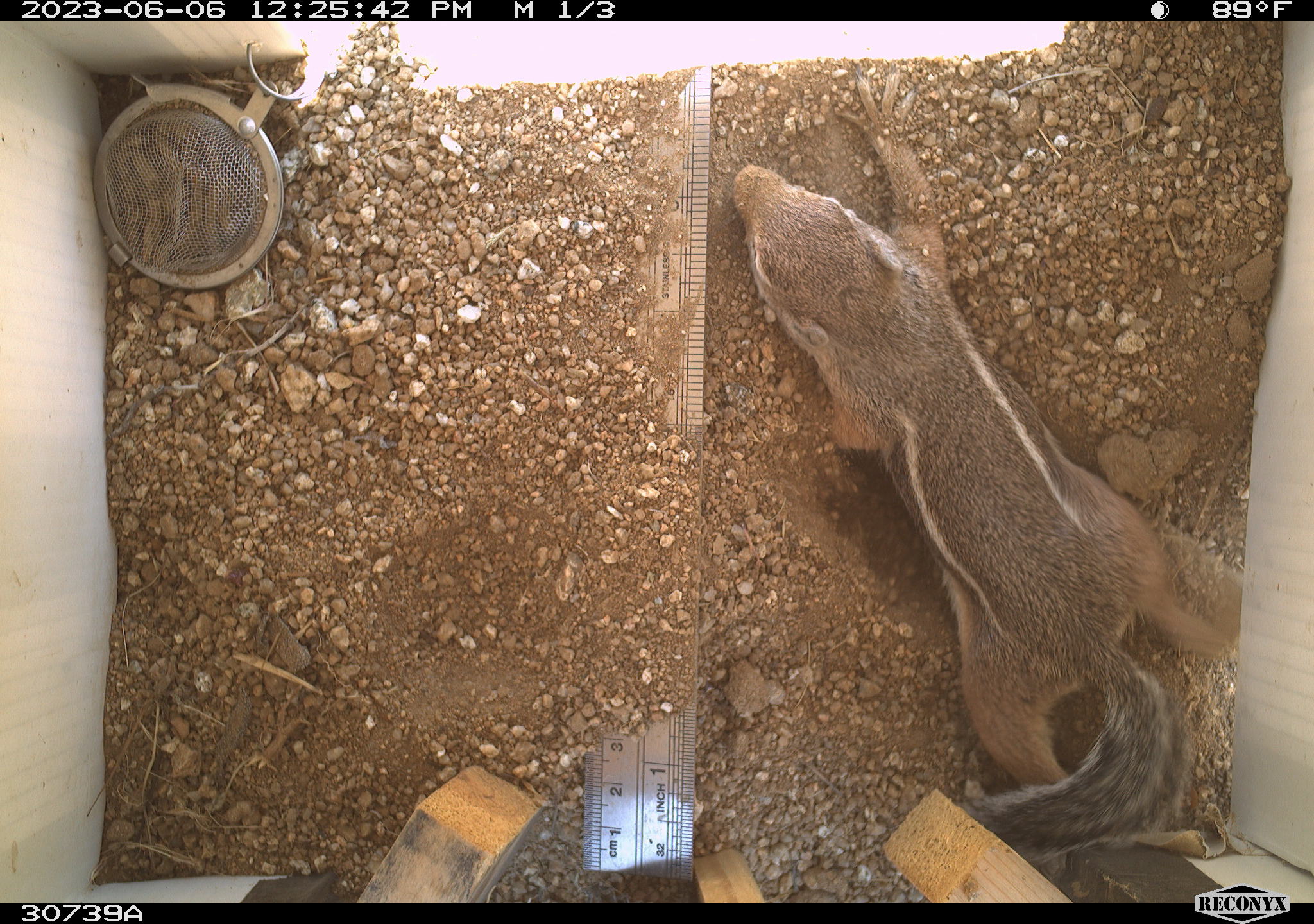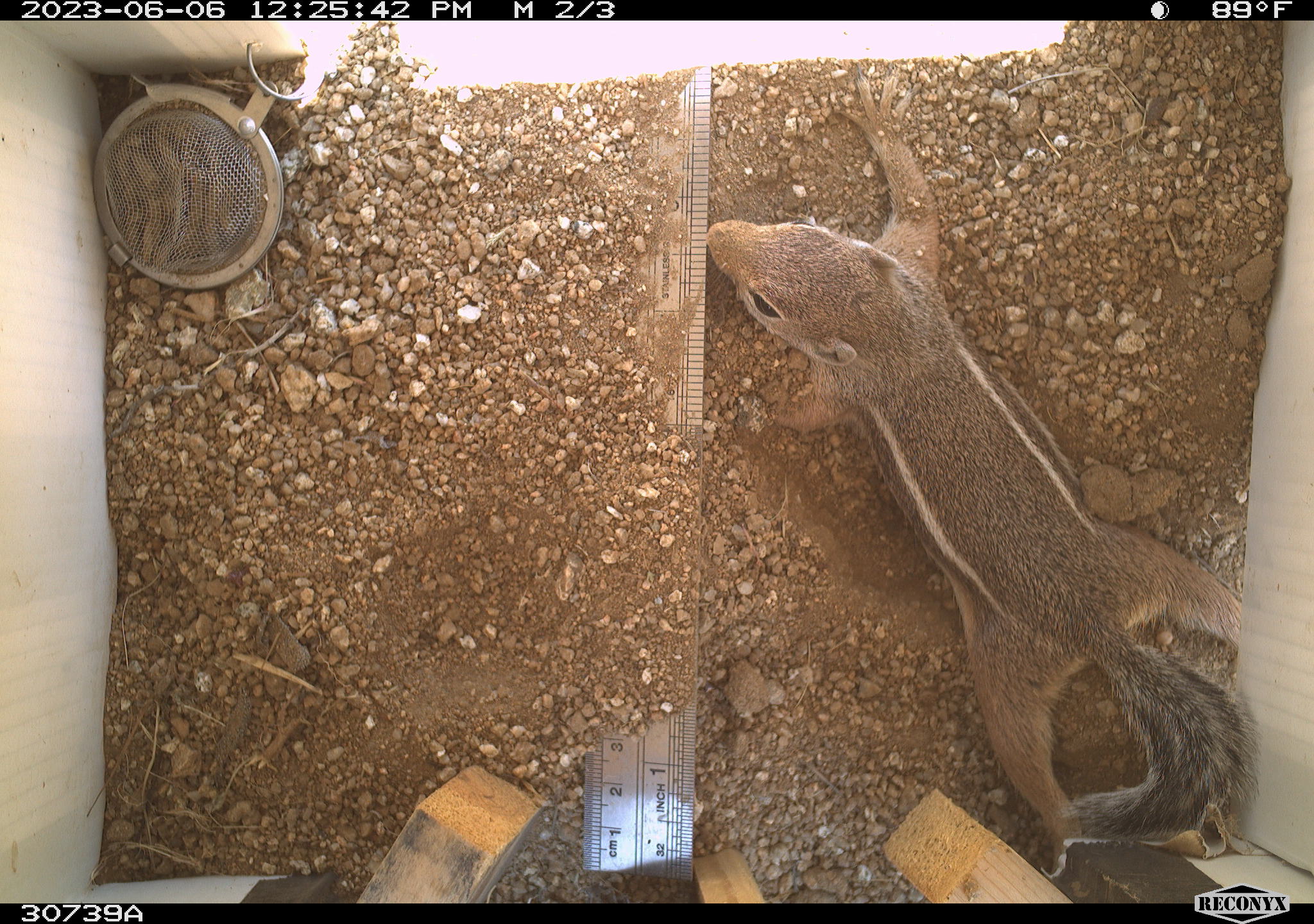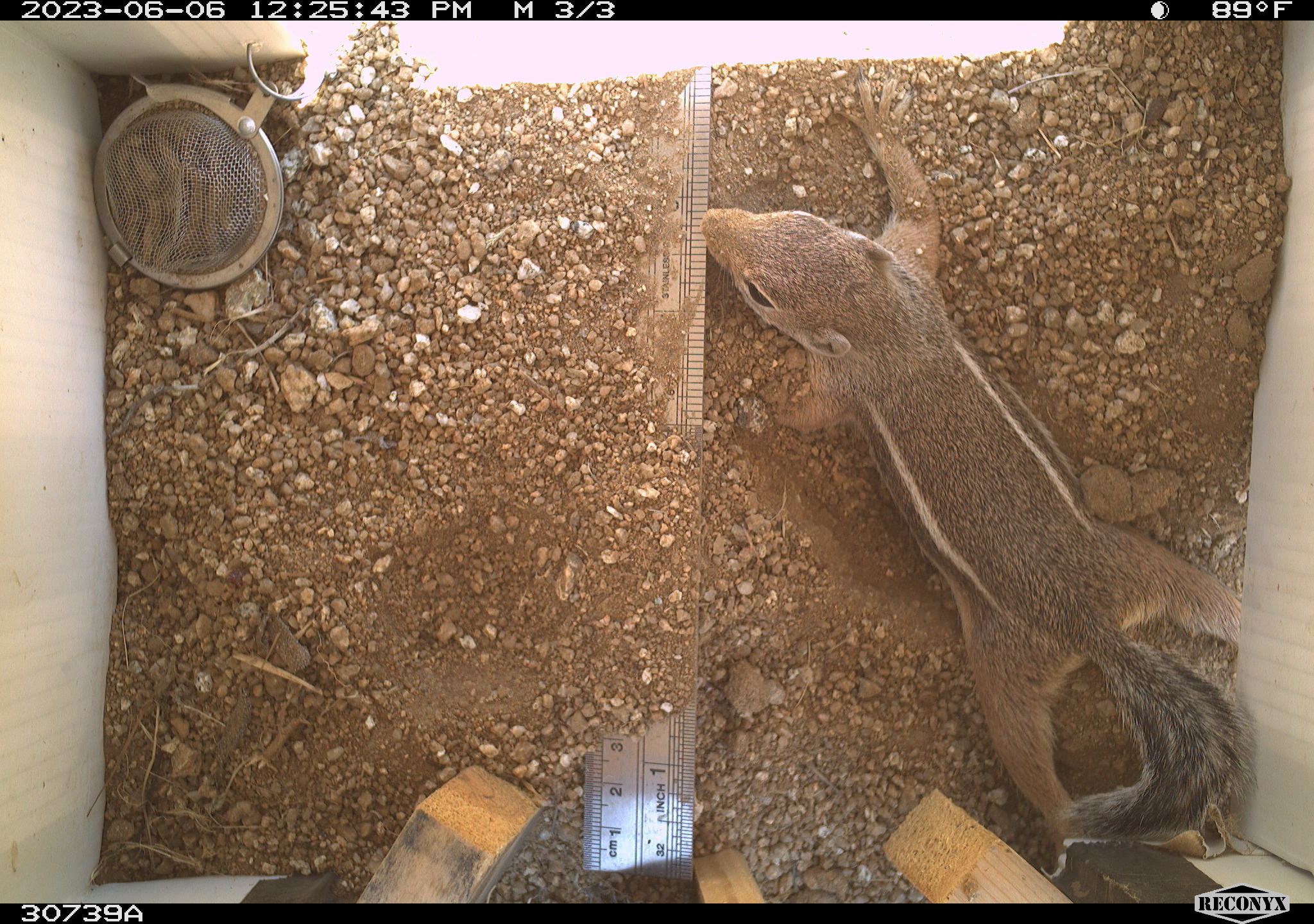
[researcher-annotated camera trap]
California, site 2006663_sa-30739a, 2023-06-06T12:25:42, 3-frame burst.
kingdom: Animalia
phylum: Chordata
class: Mammalia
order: Rodentia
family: Sciuridae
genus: Ammospermophilus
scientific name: Ammospermophilus leucurus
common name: white-tailed antelope squirrel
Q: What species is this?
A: White-tailed antelope squirrel (Ammospermophilus leucurus).